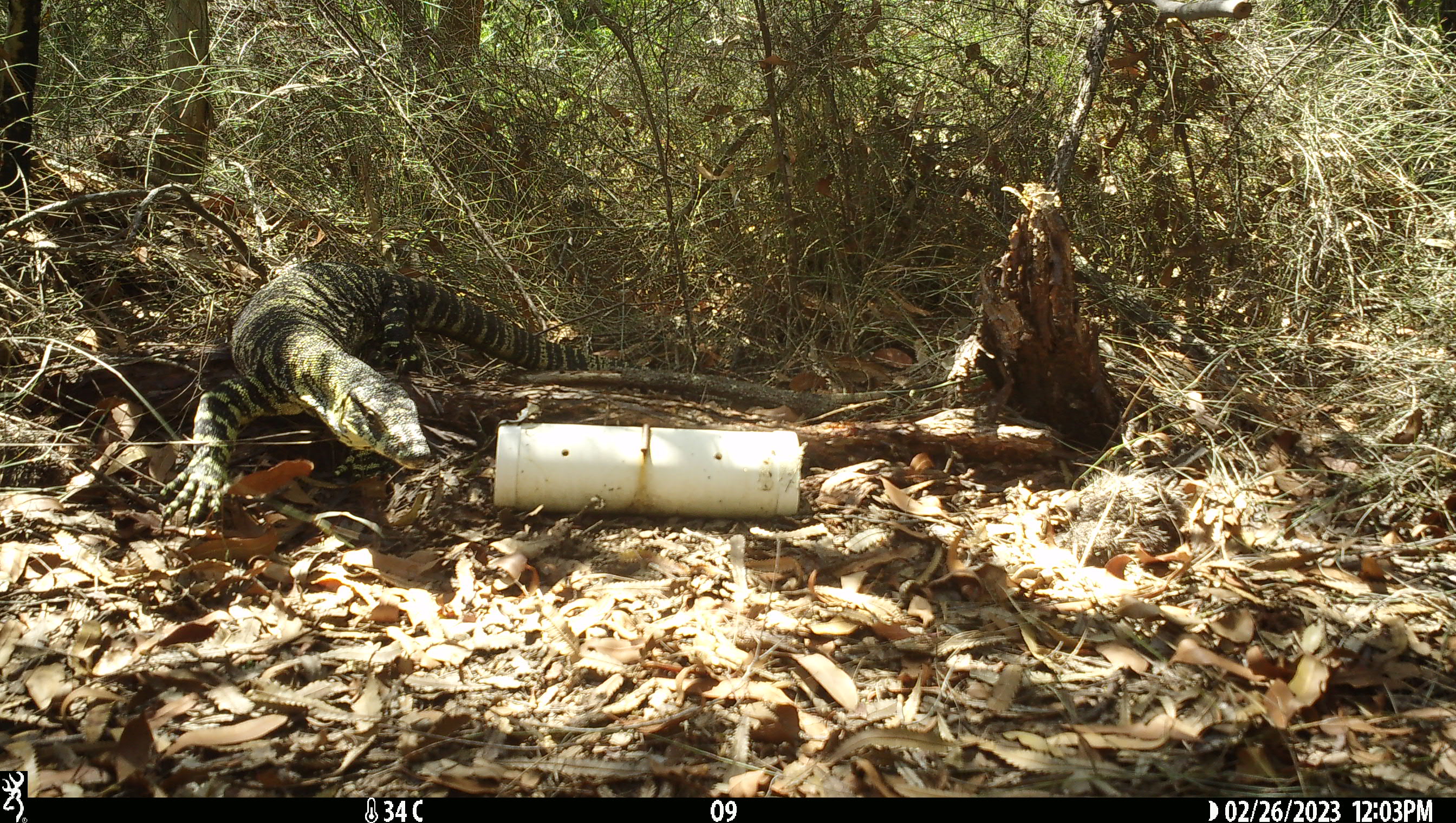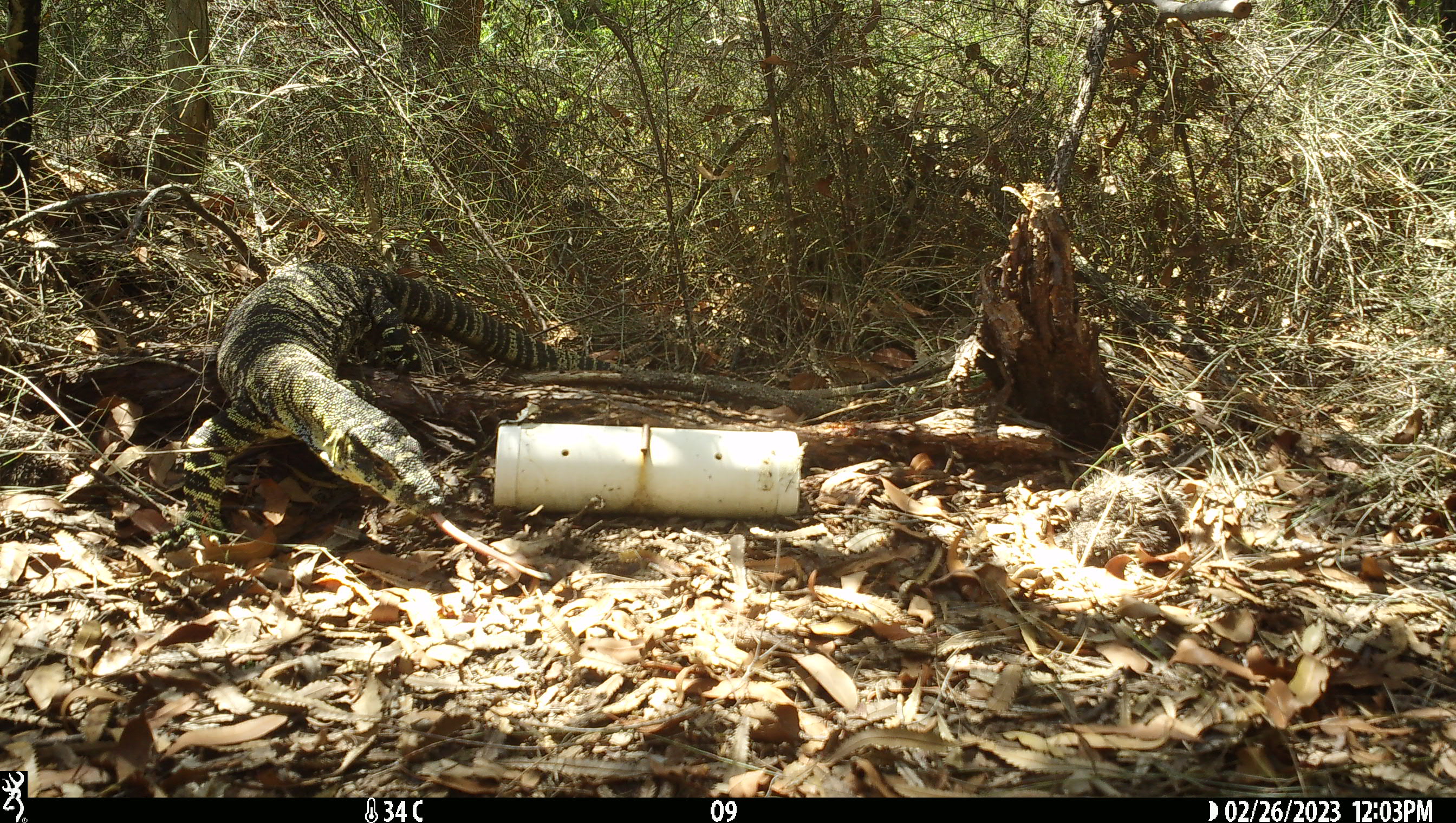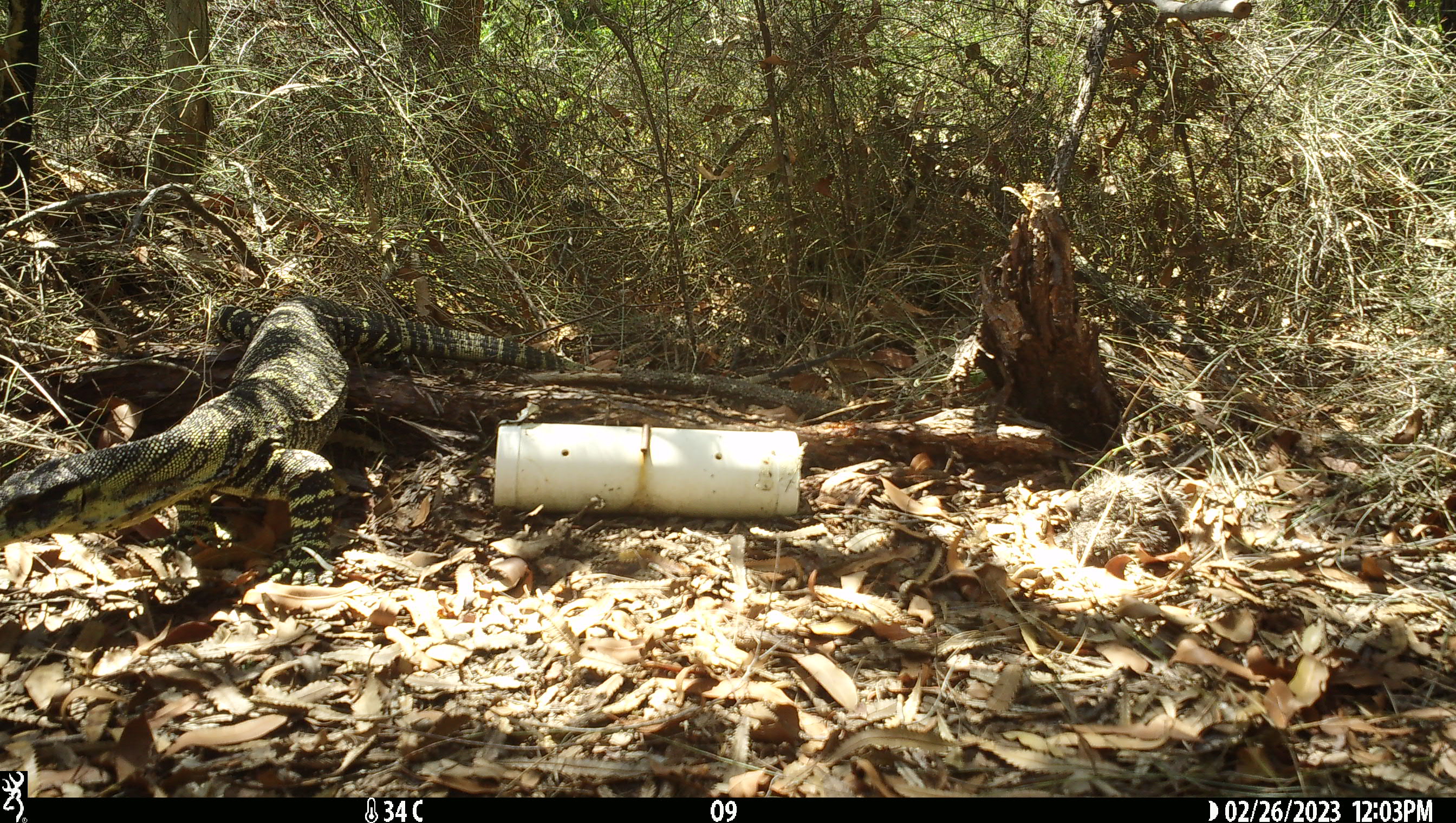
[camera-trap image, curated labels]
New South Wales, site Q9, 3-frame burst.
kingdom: Animalia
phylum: Chordata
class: Reptilia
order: Squamata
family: Varanidae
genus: Varanus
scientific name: Varanus varius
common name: lace monitor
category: goanna